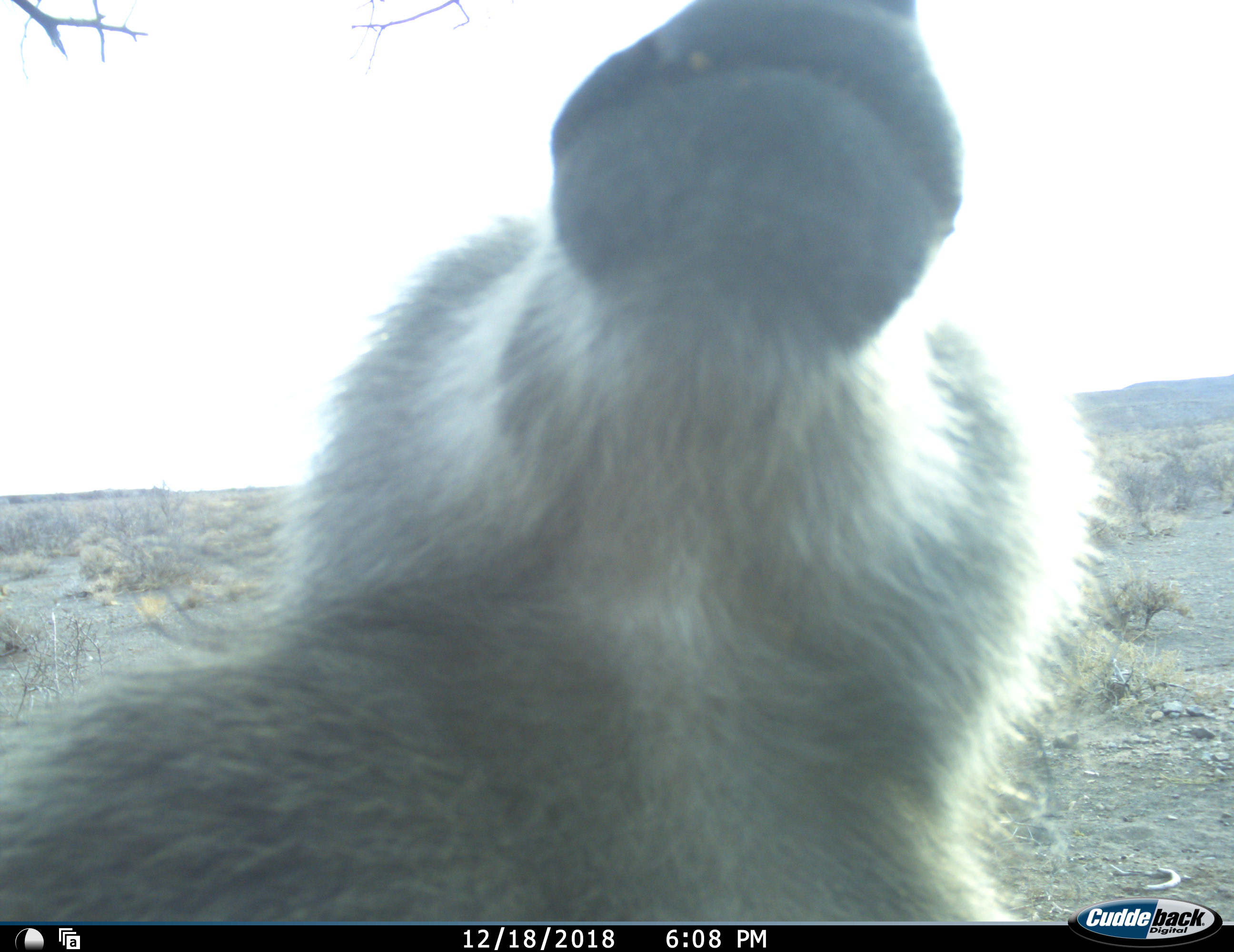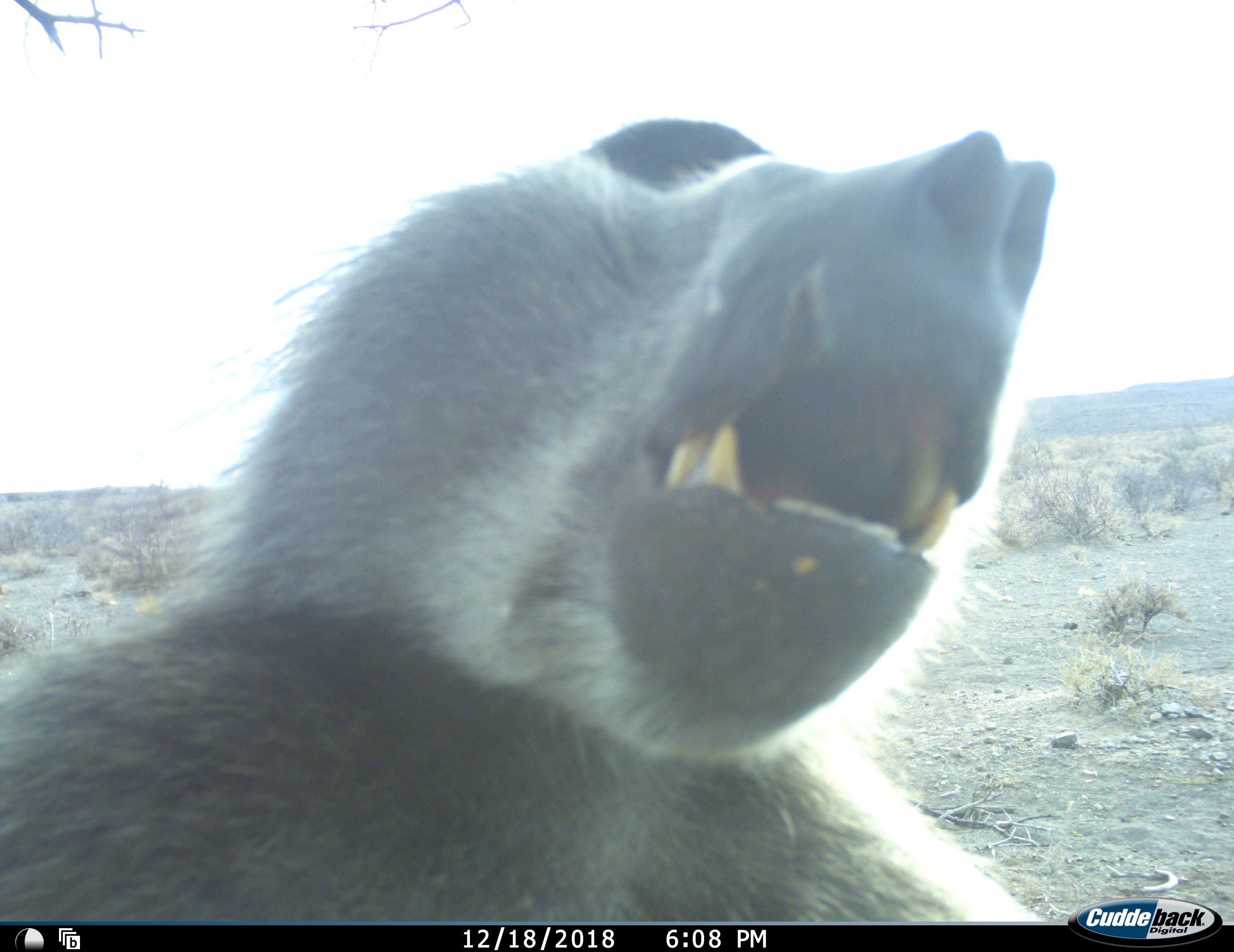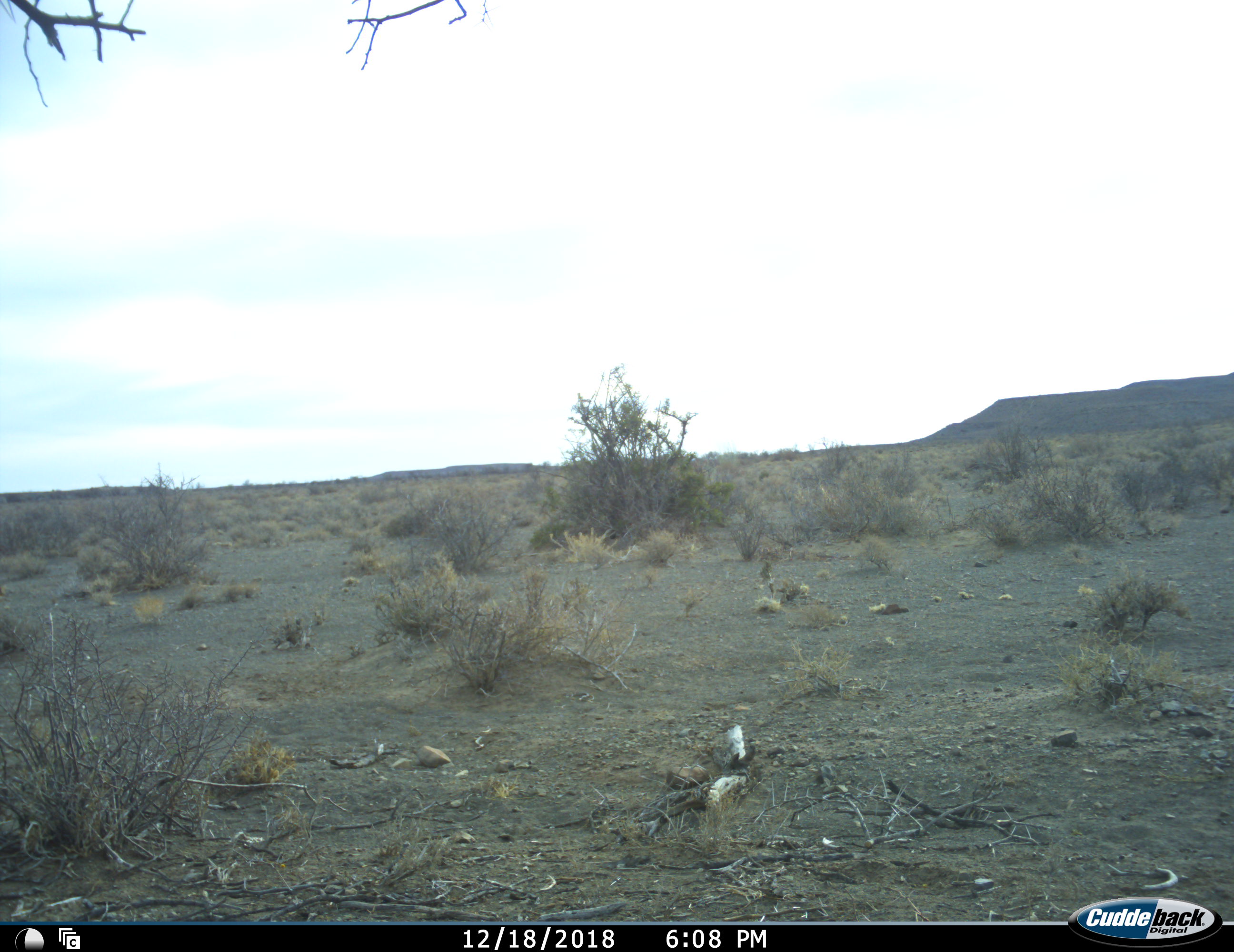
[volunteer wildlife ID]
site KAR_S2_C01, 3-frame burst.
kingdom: Animalia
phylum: Chordata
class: Mammalia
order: Primates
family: Cercopithecidae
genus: Papio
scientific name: Papio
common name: baboon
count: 1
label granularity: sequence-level